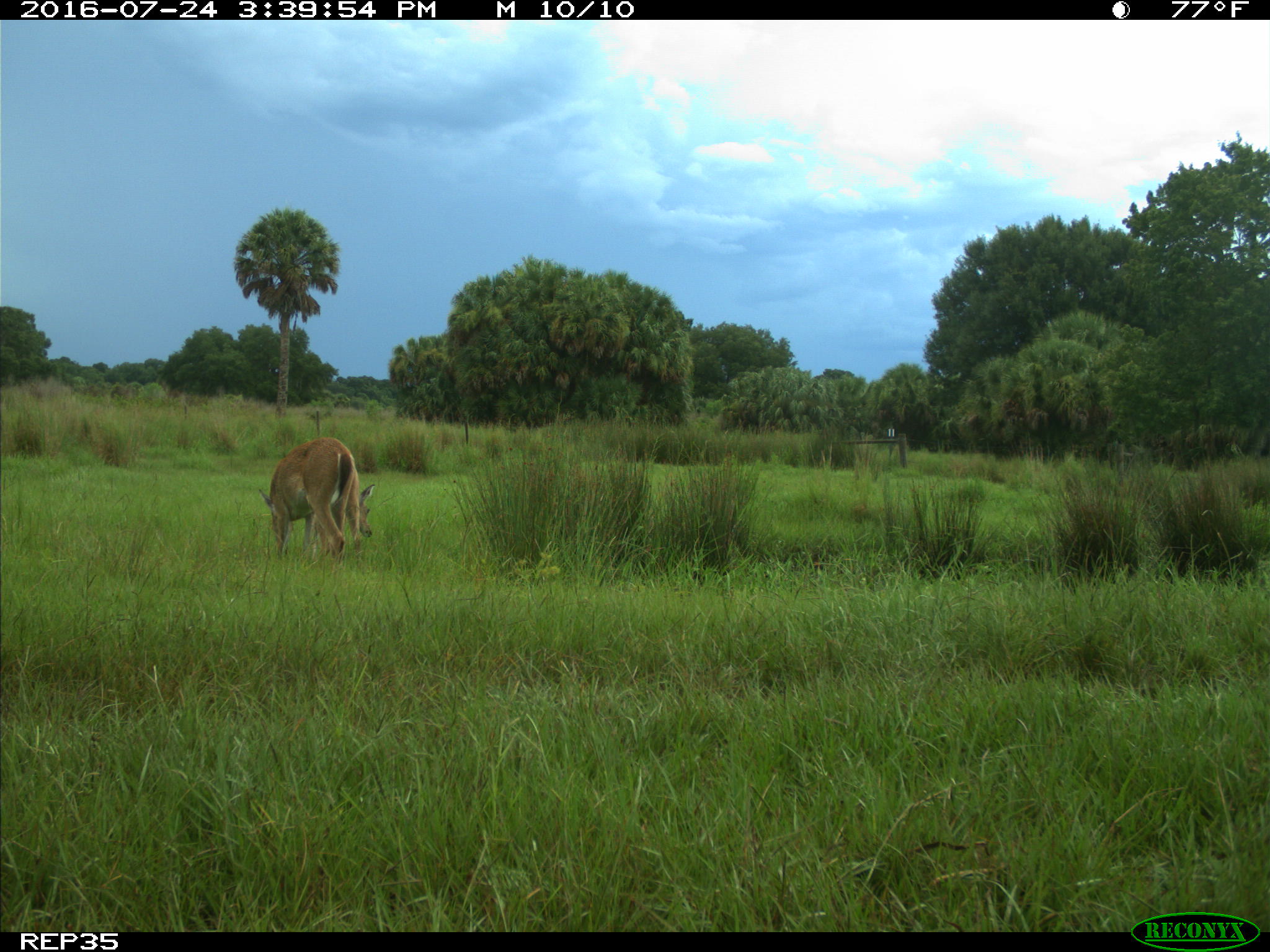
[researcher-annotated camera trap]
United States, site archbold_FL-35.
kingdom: Animalia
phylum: Chordata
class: Mammalia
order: Artiodactyla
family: Cervidae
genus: Odocoileus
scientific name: Odocoileus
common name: deer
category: unidentified deer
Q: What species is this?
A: Unidentified deer (deer) (Odocoileus).